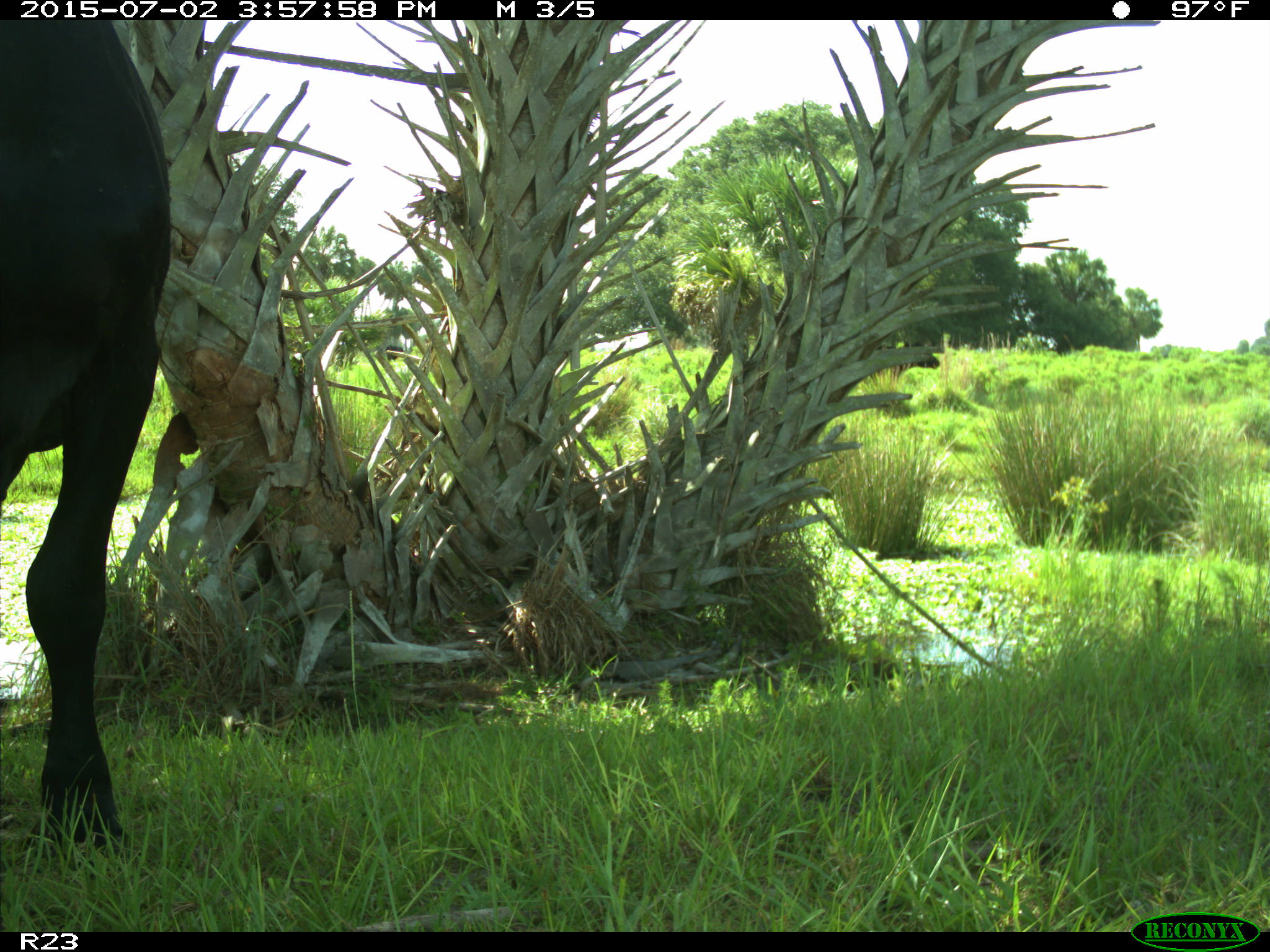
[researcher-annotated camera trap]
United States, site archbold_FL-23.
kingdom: Animalia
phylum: Chordata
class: Mammalia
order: Artiodactyla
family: Bovidae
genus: Bos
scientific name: Bos taurus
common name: domestic cow